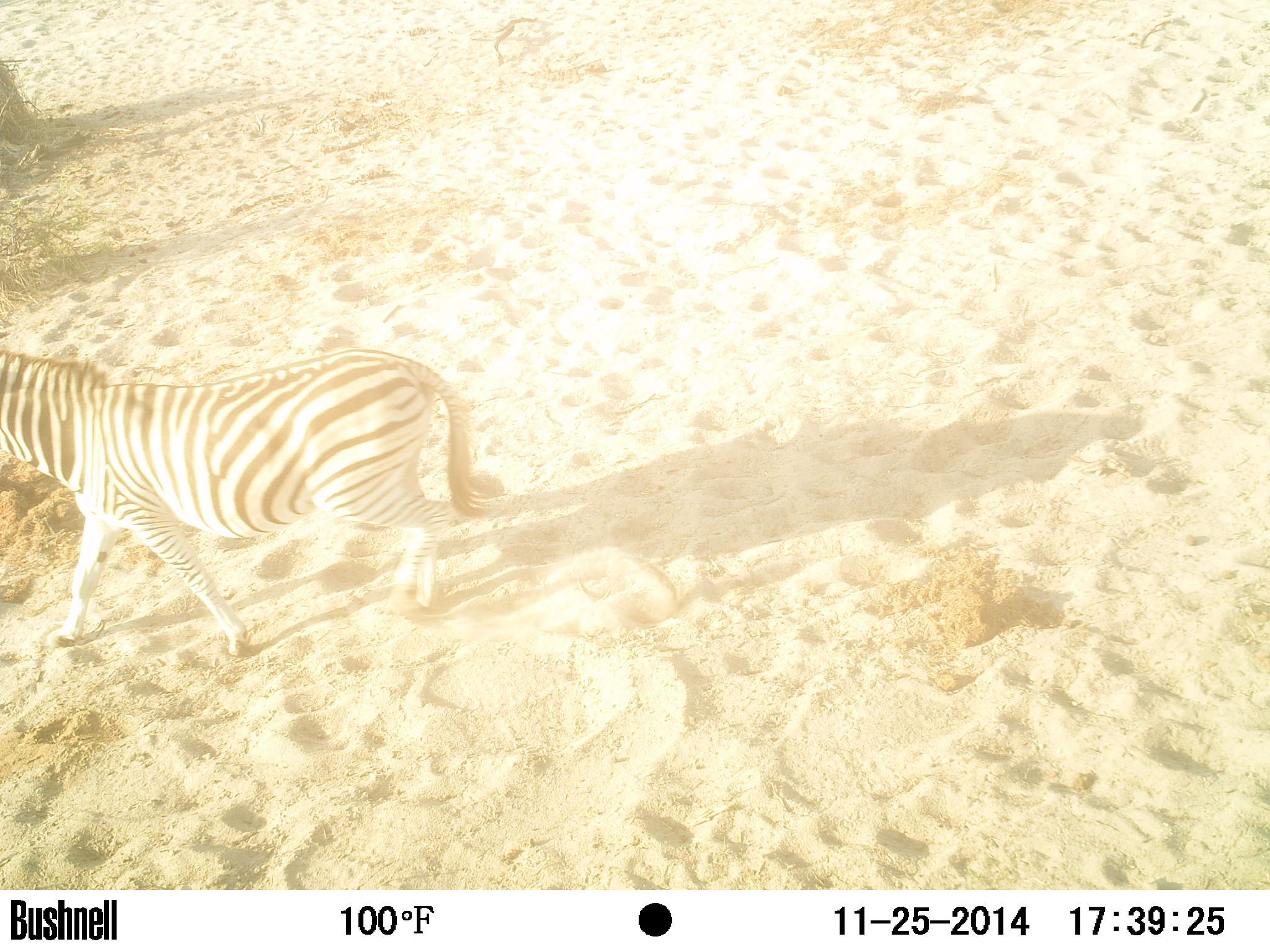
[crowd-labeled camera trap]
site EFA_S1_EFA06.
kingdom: Animalia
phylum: Chordata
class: Mammalia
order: Perissodactyla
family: Equidae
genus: Equus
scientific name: Equus quagga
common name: plains zebra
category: zebraplains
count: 1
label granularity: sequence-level